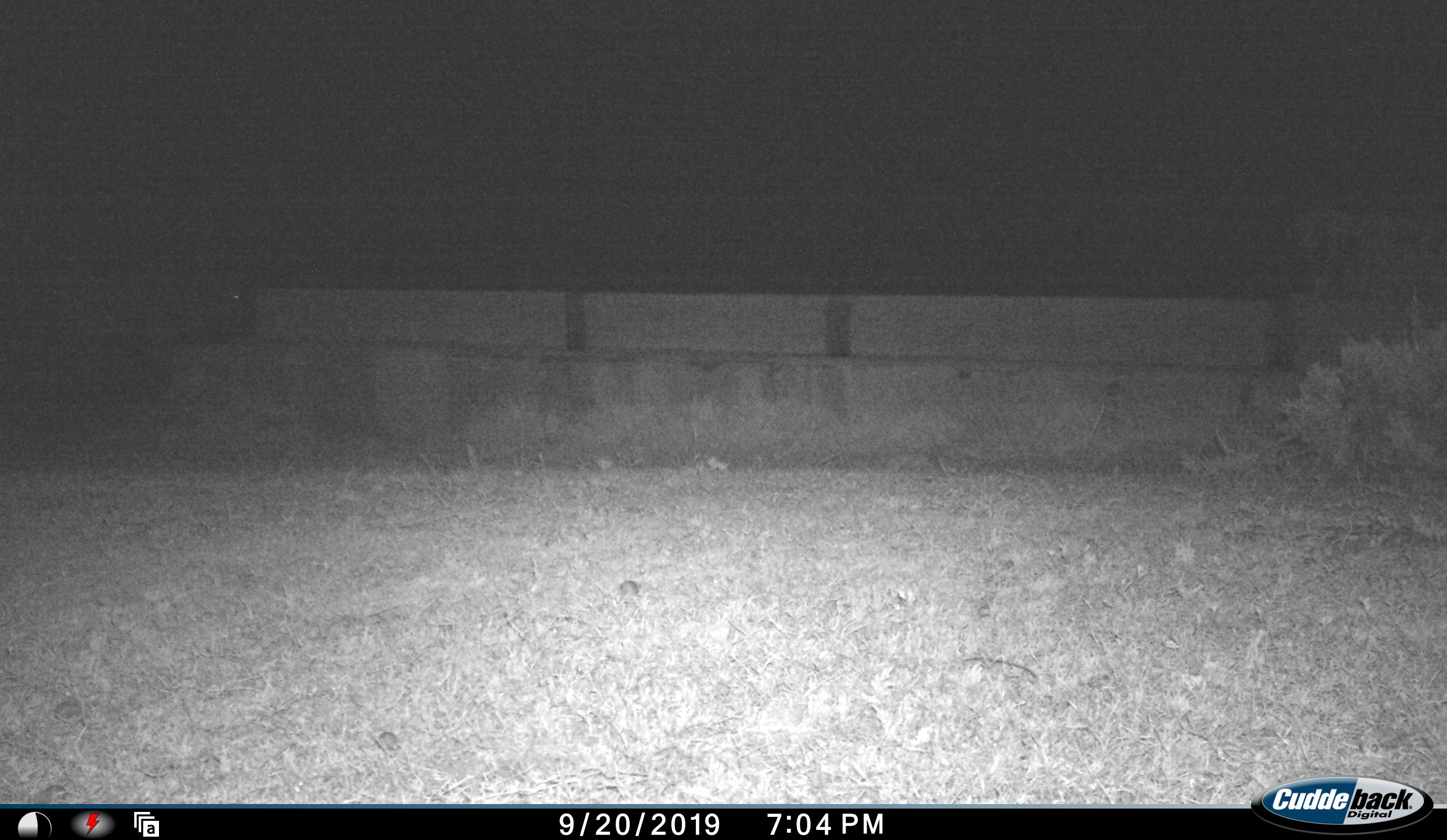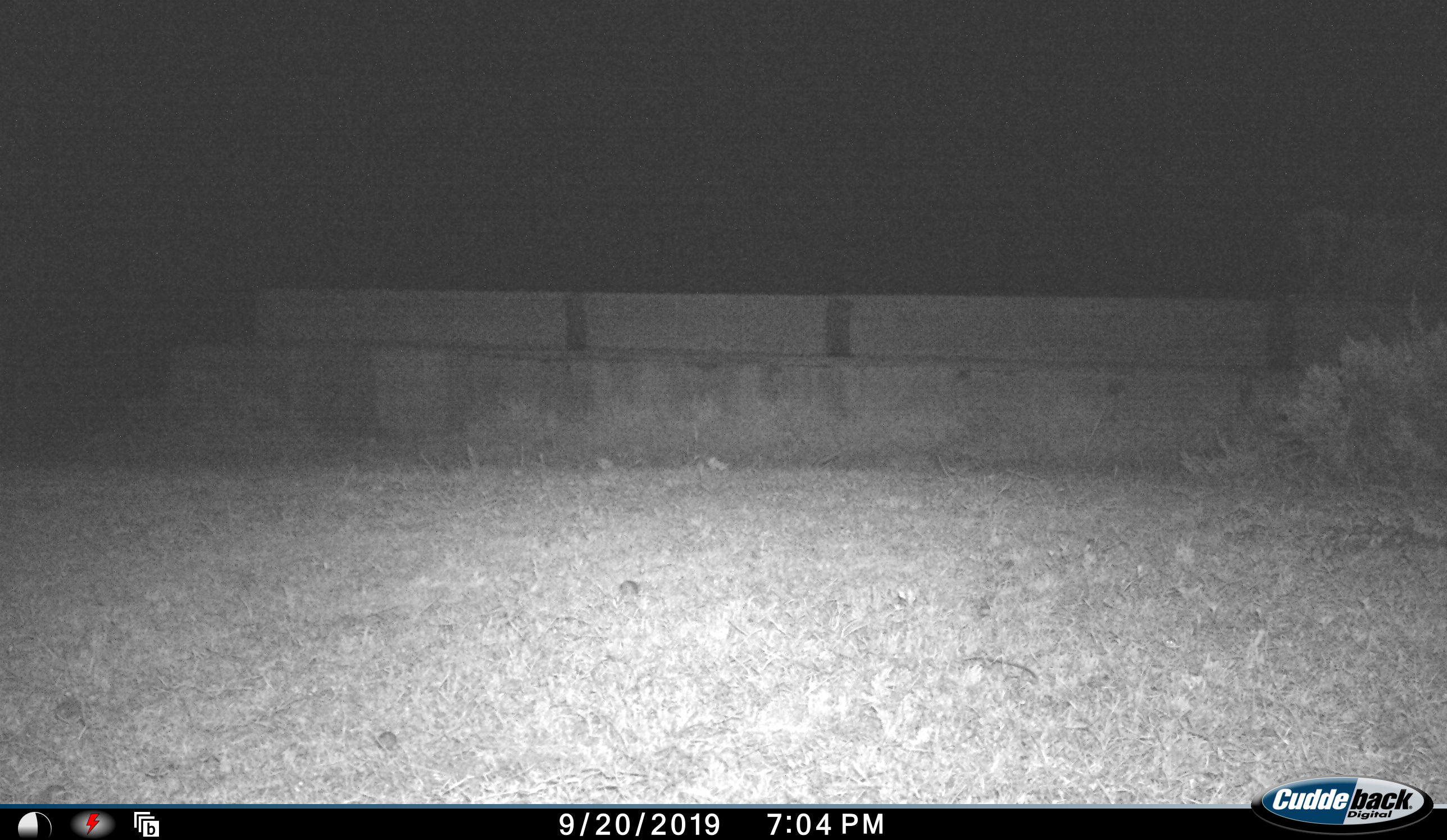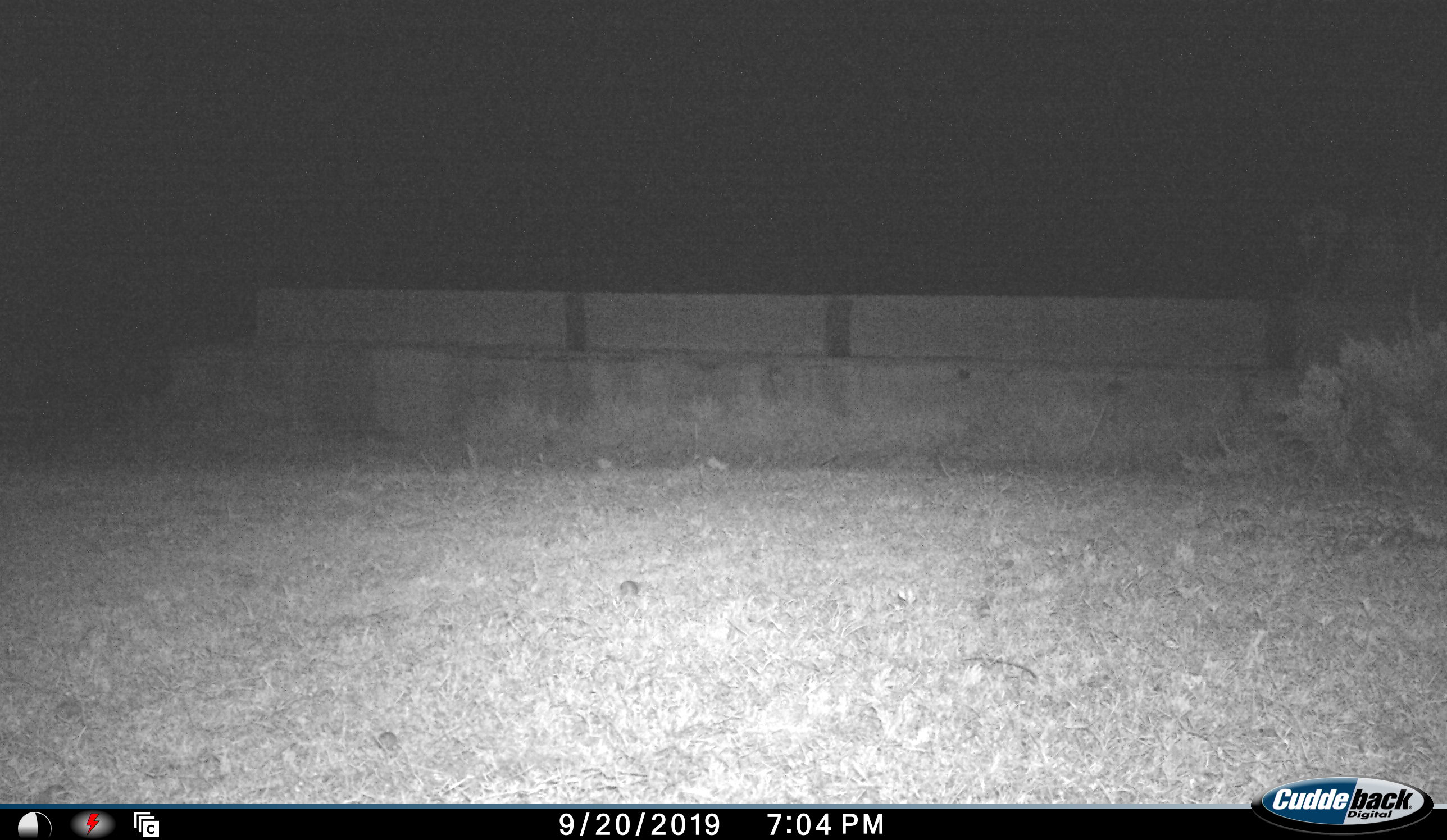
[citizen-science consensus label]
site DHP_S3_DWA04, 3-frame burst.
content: unidentified animal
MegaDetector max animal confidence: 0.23